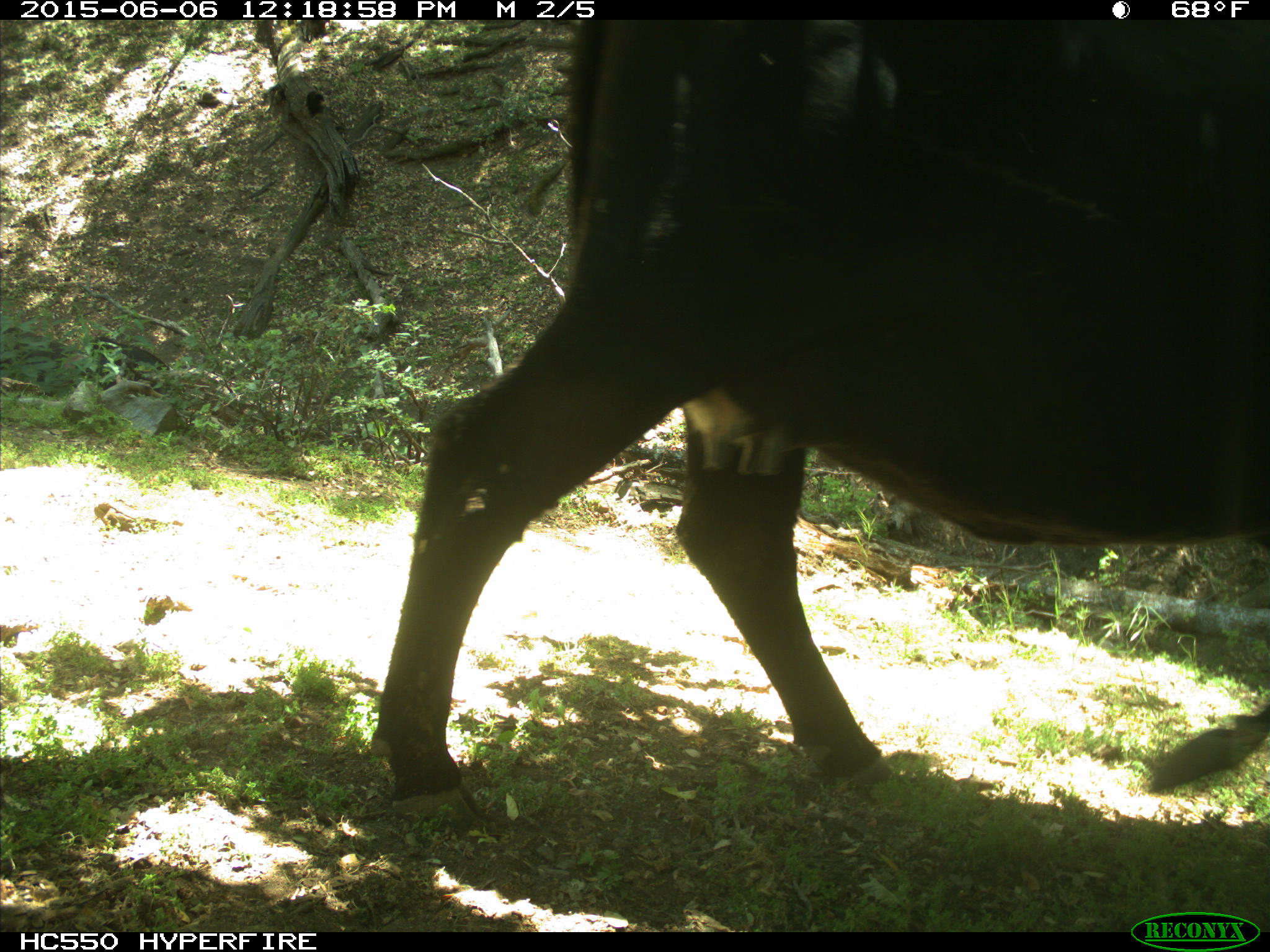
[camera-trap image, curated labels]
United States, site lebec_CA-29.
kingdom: Animalia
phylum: Chordata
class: Mammalia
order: Artiodactyla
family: Bovidae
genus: Bos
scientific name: Bos taurus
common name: domestic cow